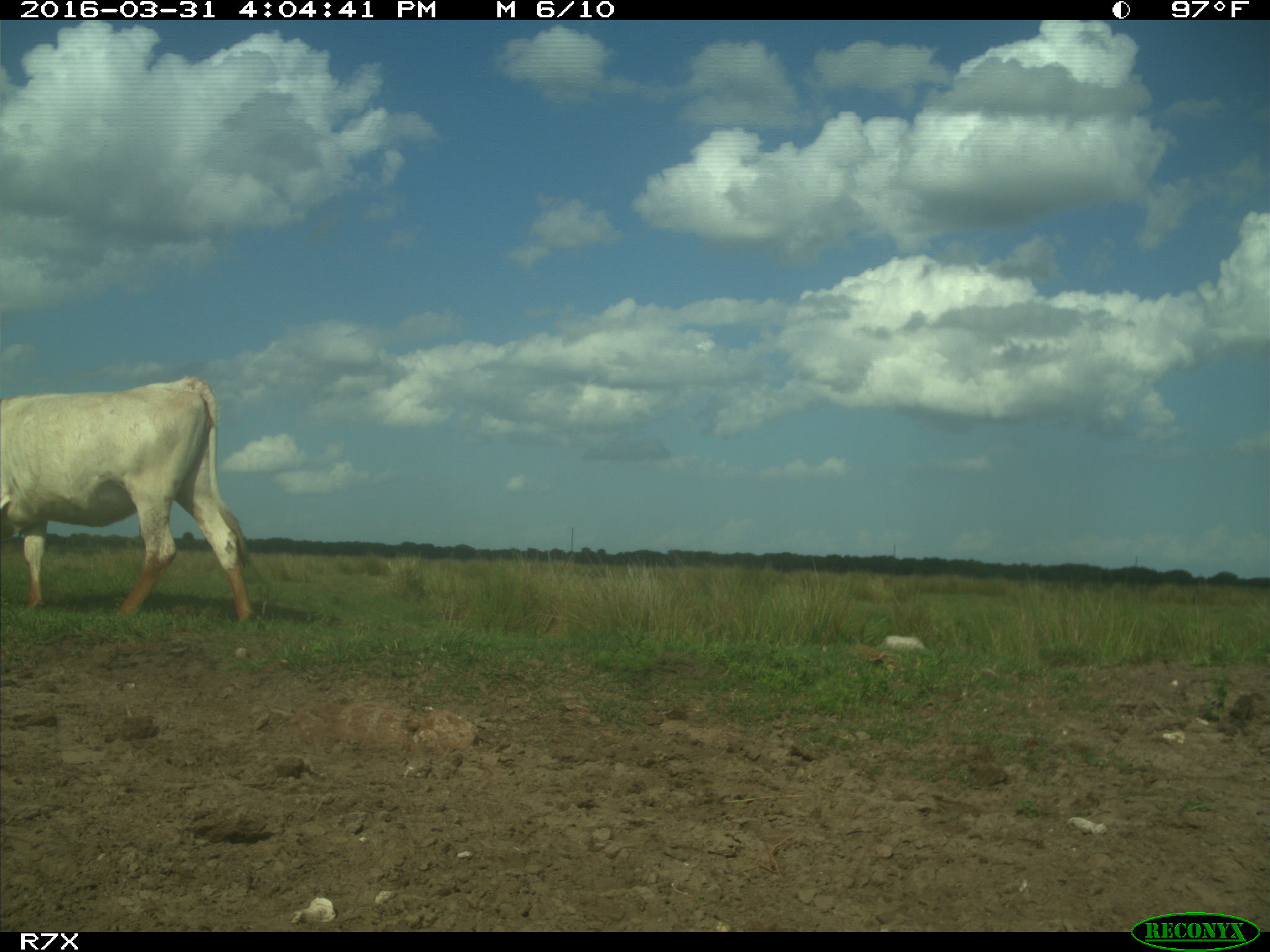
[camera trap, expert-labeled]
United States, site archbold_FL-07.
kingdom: Animalia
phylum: Chordata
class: Mammalia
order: Artiodactyla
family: Bovidae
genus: Bos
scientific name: Bos taurus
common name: domestic cow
Bos taurus (domestic cow).